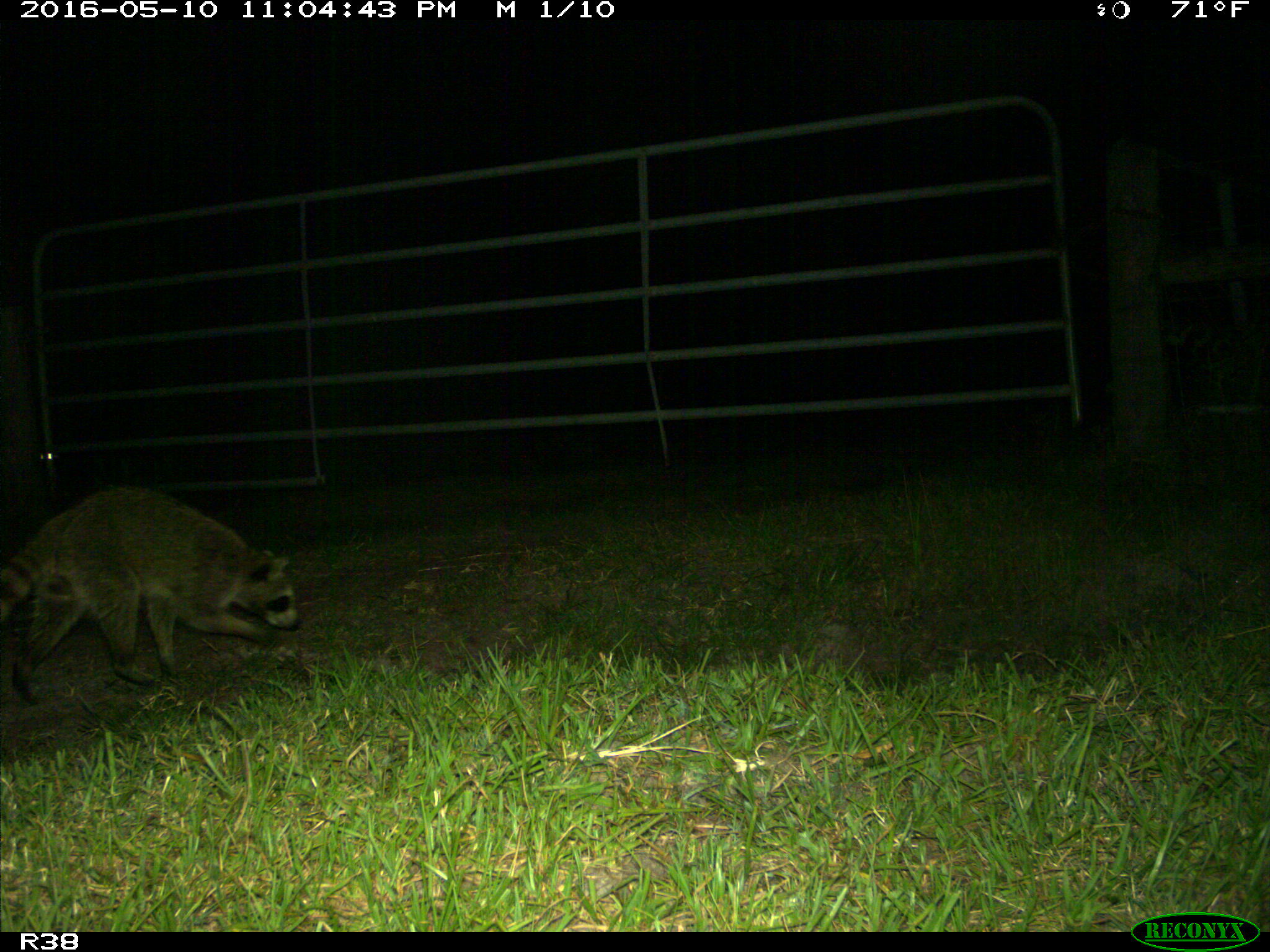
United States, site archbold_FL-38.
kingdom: Animalia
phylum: Chordata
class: Mammalia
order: Carnivora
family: Procyonidae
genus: Procyon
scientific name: Procyon lotor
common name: common raccoon